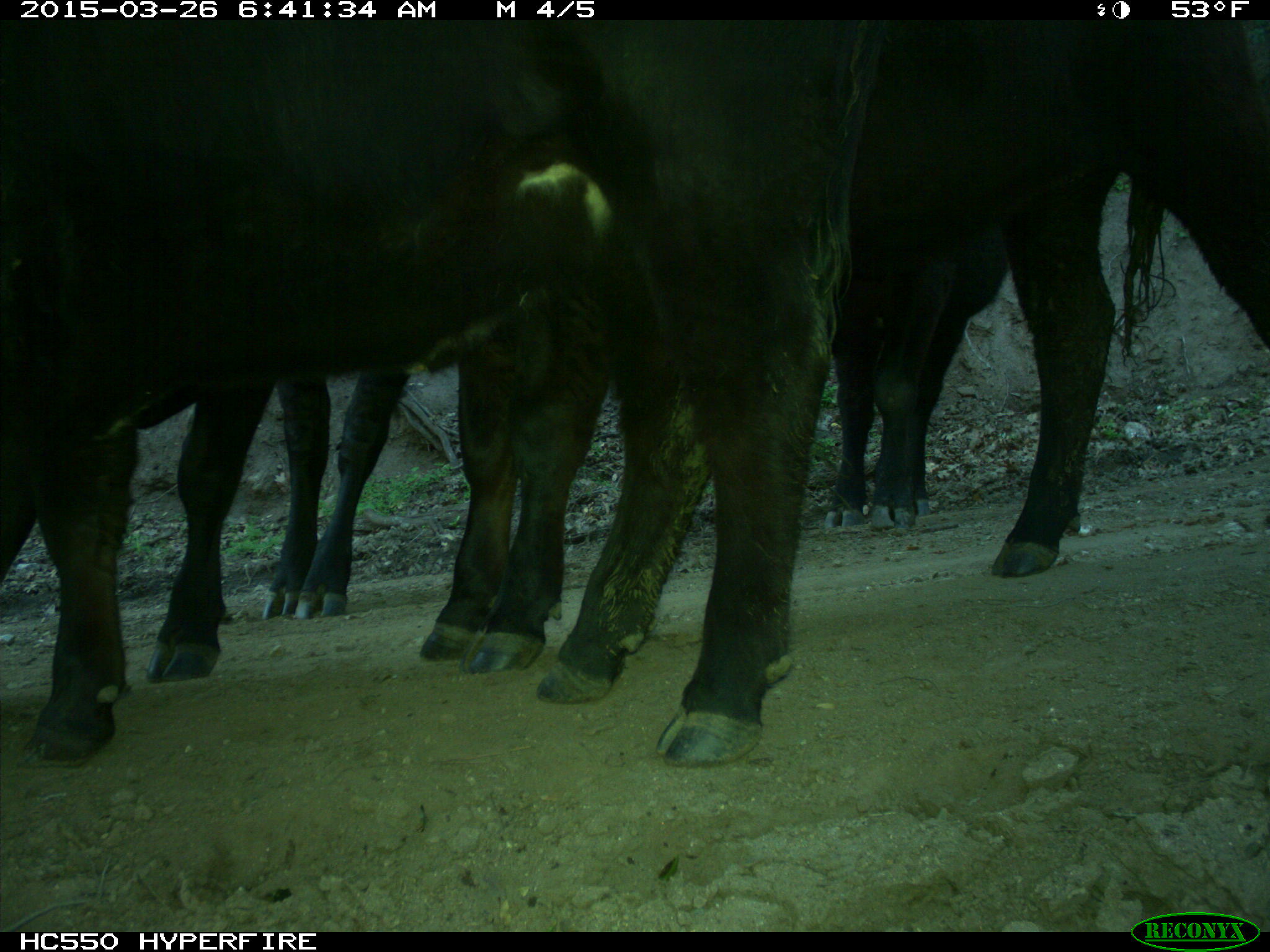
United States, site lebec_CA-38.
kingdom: Animalia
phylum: Chordata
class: Mammalia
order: Artiodactyla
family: Bovidae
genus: Bos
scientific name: Bos taurus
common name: domestic cow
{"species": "Bos taurus (domestic cow)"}